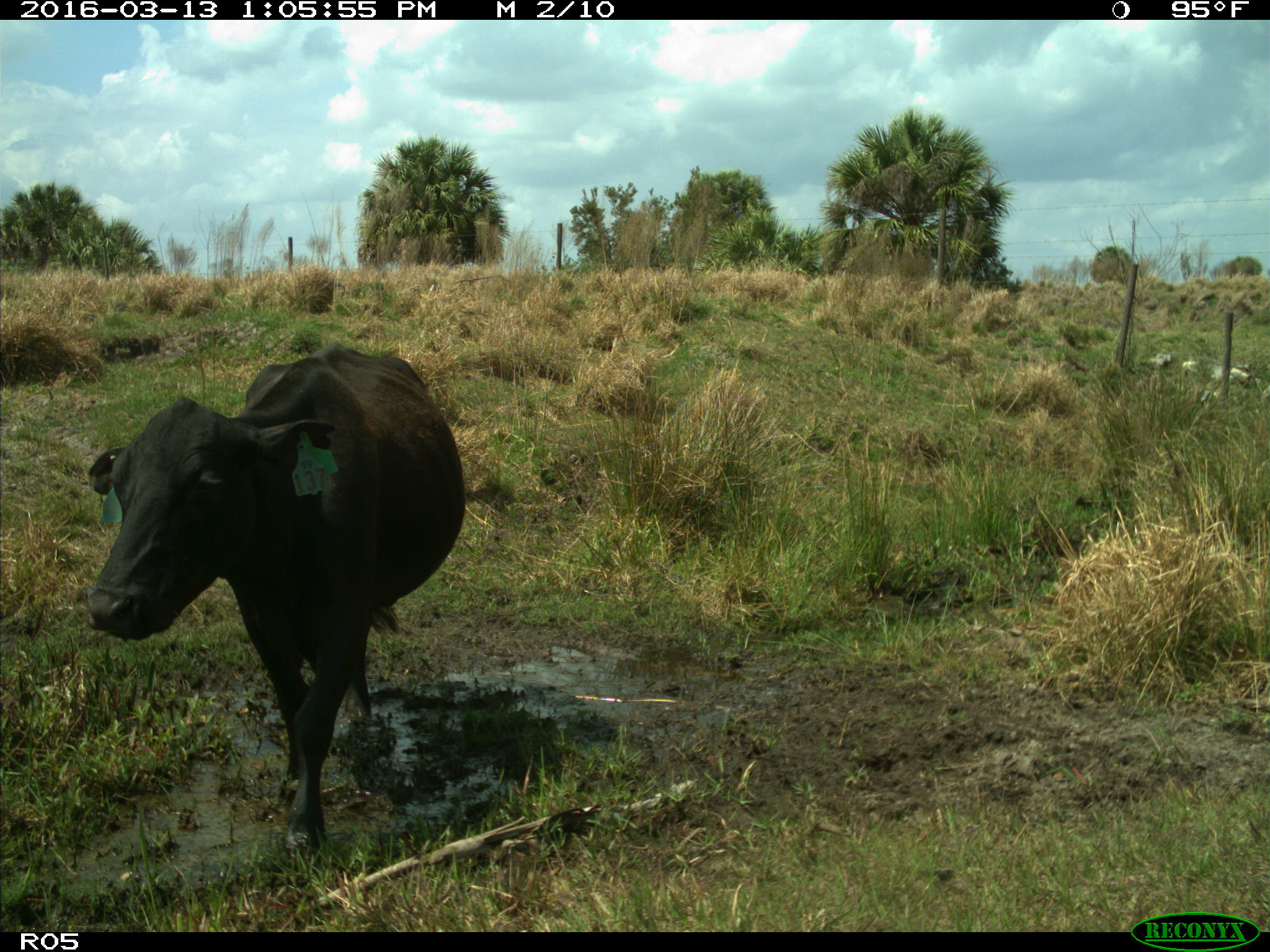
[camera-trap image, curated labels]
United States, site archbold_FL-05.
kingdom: Animalia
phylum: Chordata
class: Mammalia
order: Artiodactyla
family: Bovidae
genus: Bos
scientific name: Bos taurus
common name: domestic cow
Bos taurus (domestic cow).